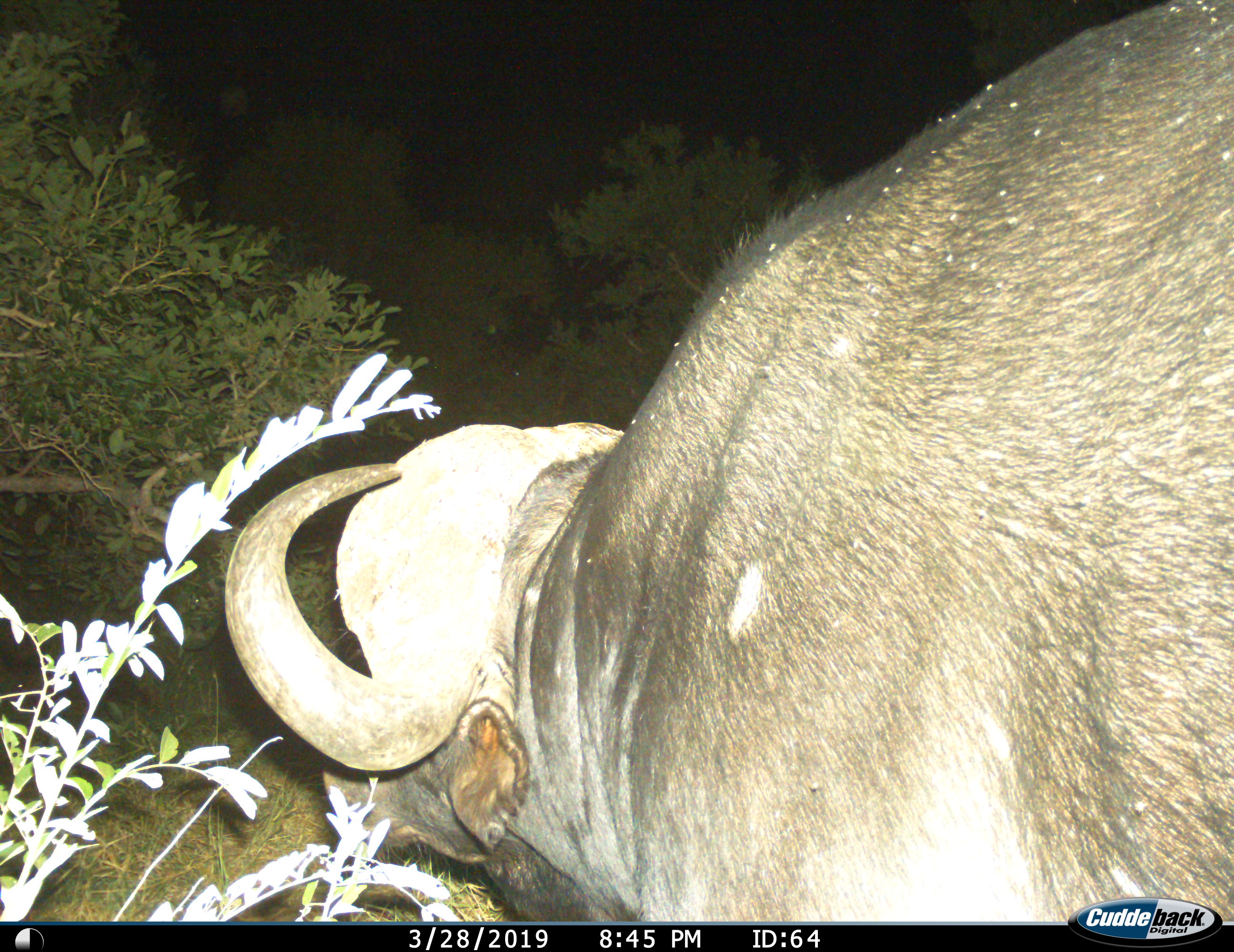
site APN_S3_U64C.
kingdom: Animalia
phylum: Chordata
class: Mammalia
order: Artiodactyla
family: Bovidae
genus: Syncerus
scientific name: Syncerus caffer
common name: african buffalo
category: buffalo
Buffalo (african buffalo) (Syncerus caffer), count 1. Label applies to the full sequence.